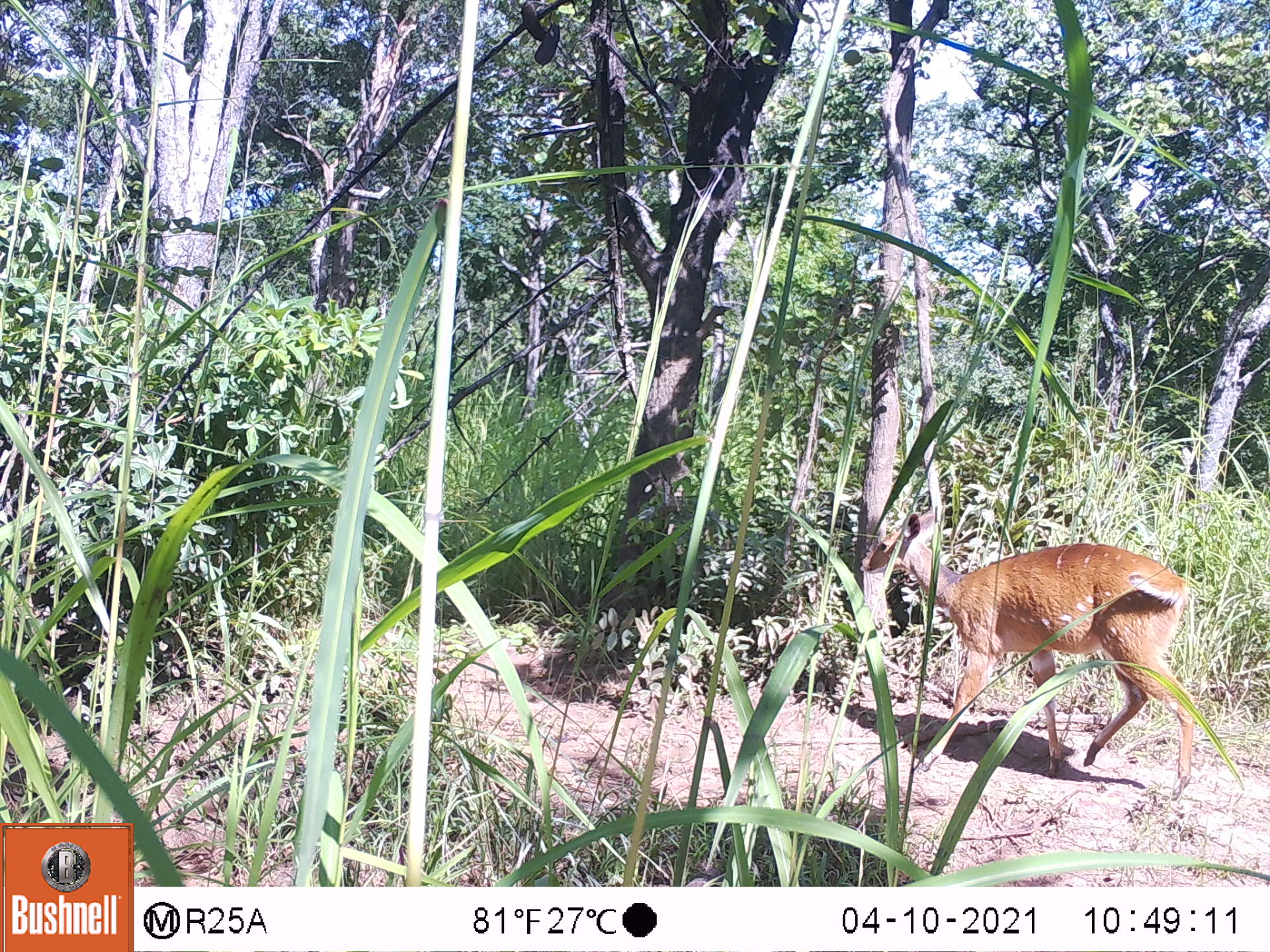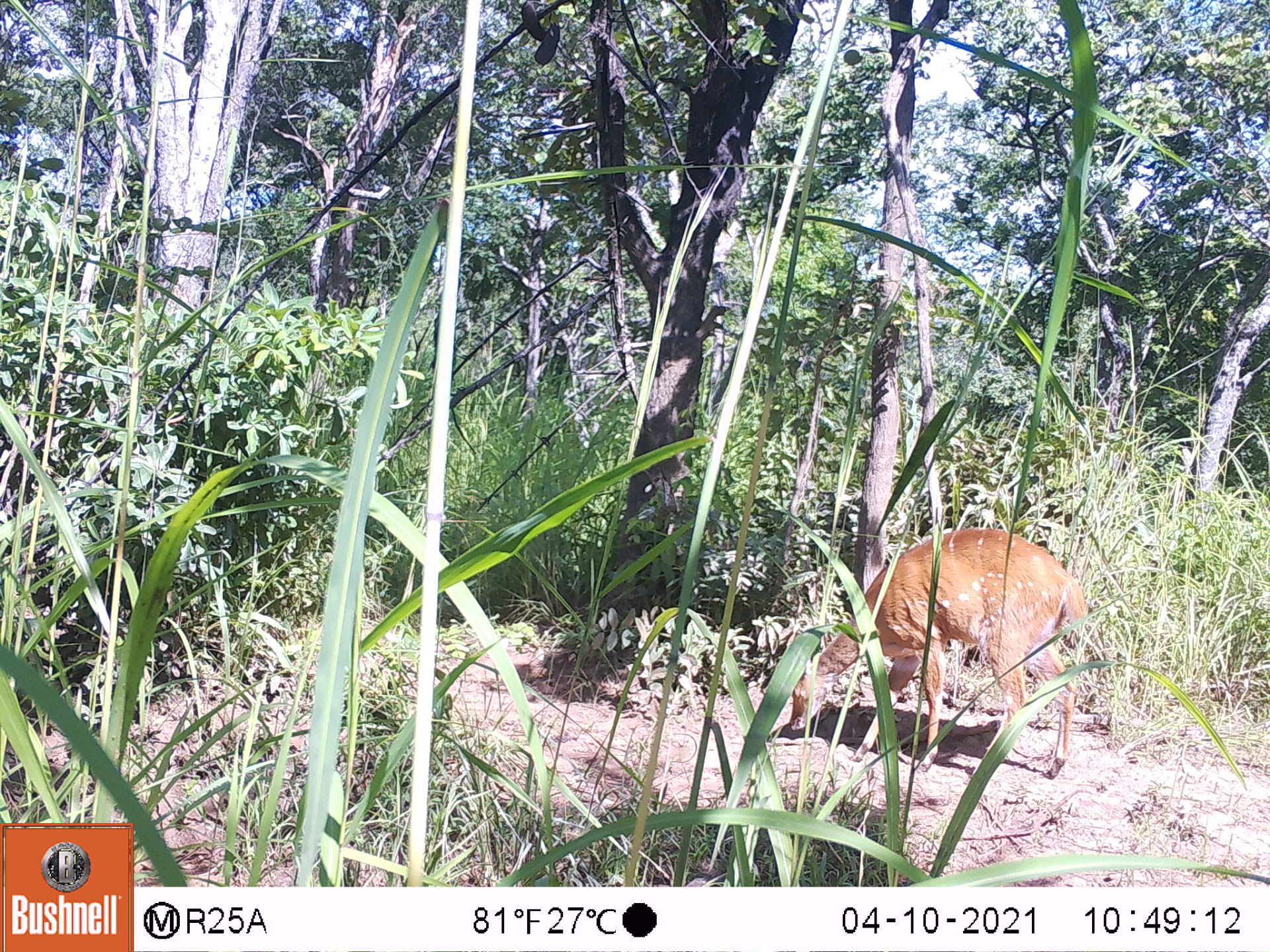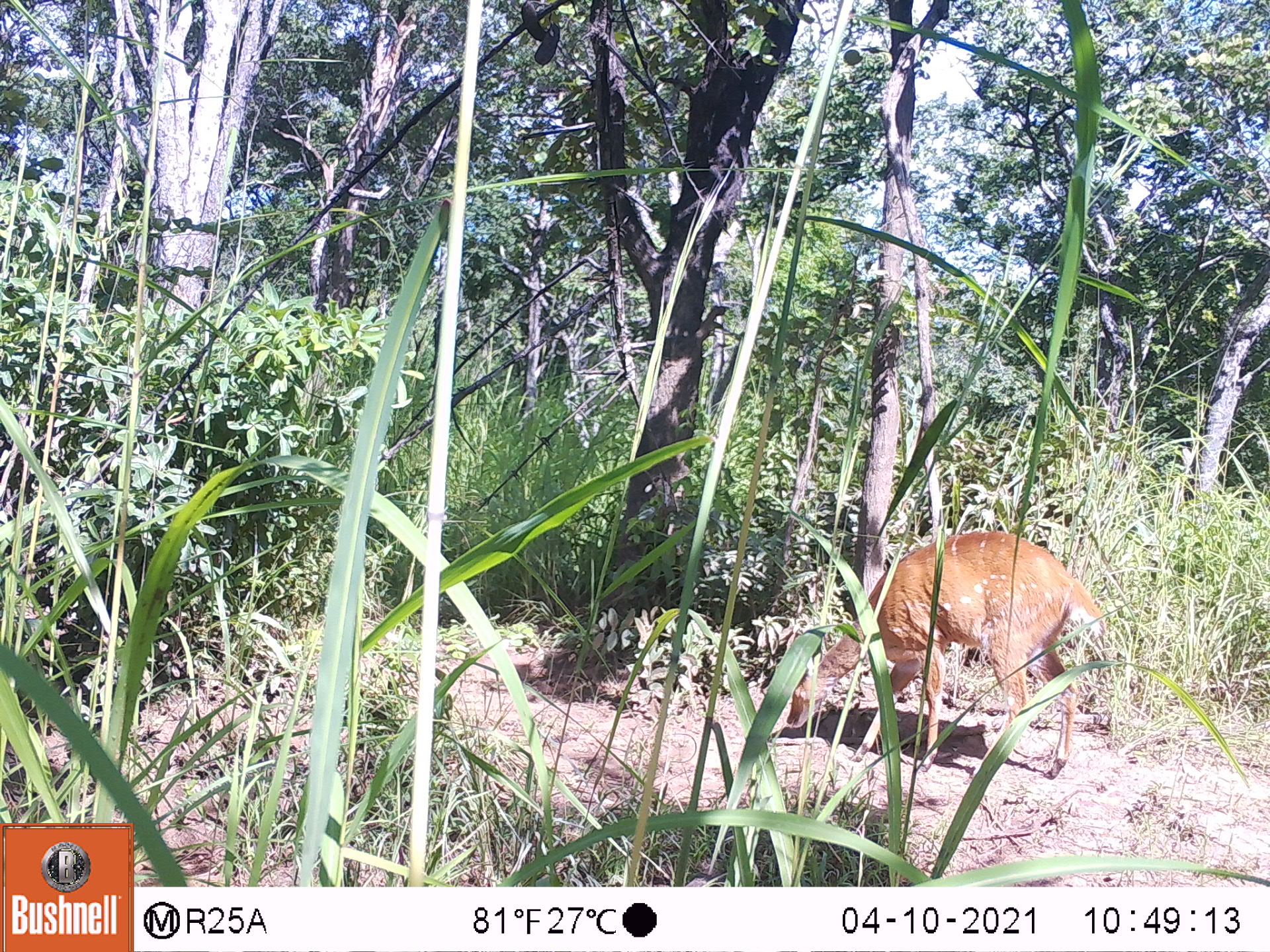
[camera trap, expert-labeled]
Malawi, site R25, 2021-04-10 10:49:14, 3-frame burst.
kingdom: Animalia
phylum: Chordata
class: Mammalia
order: Artiodactyla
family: Bovidae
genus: Tragelaphus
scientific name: Tragelaphus sylvaticus sylvaticus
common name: cape bushbuck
Cape bushbuck (Tragelaphus sylvaticus sylvaticus), count 1.